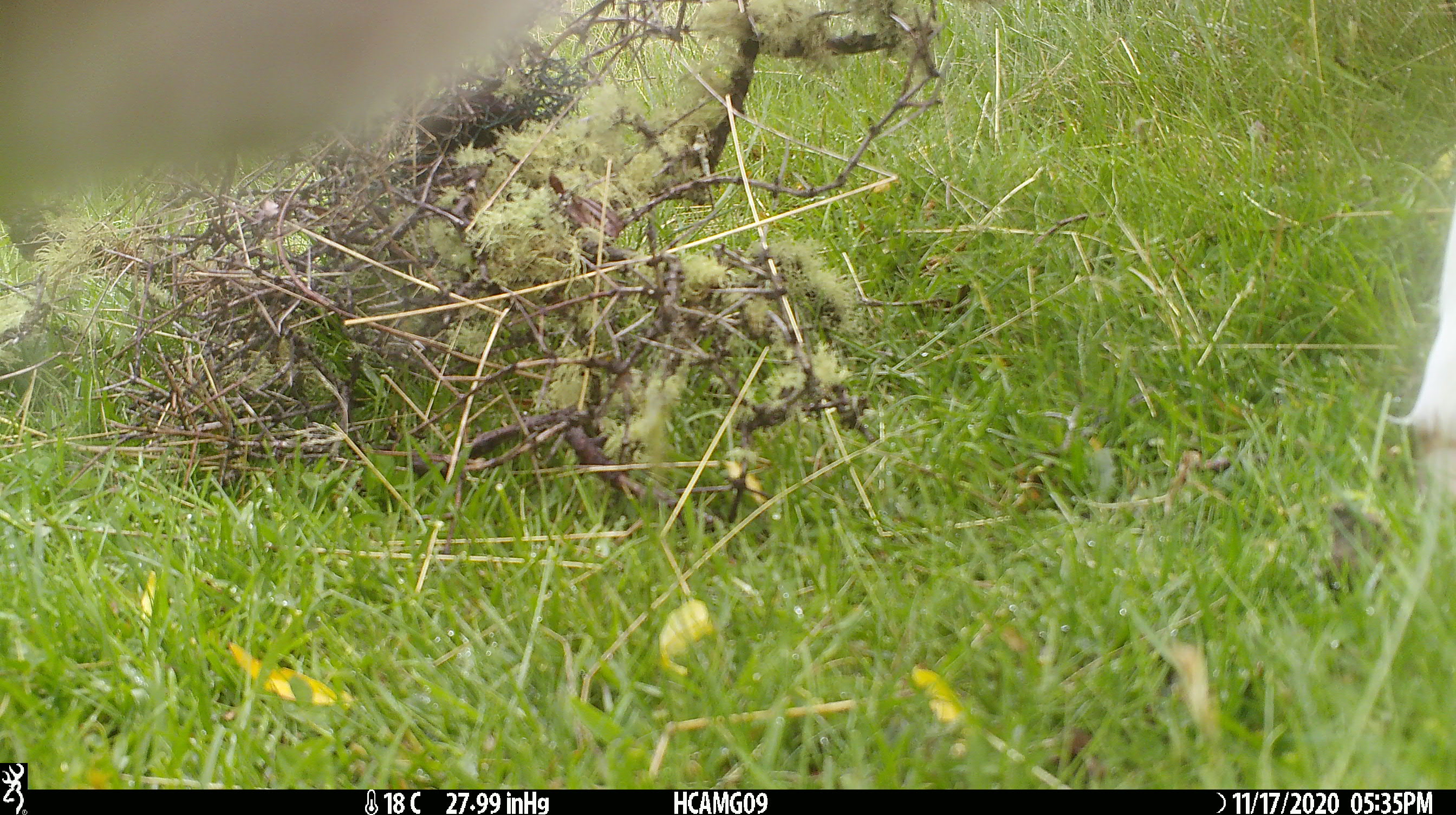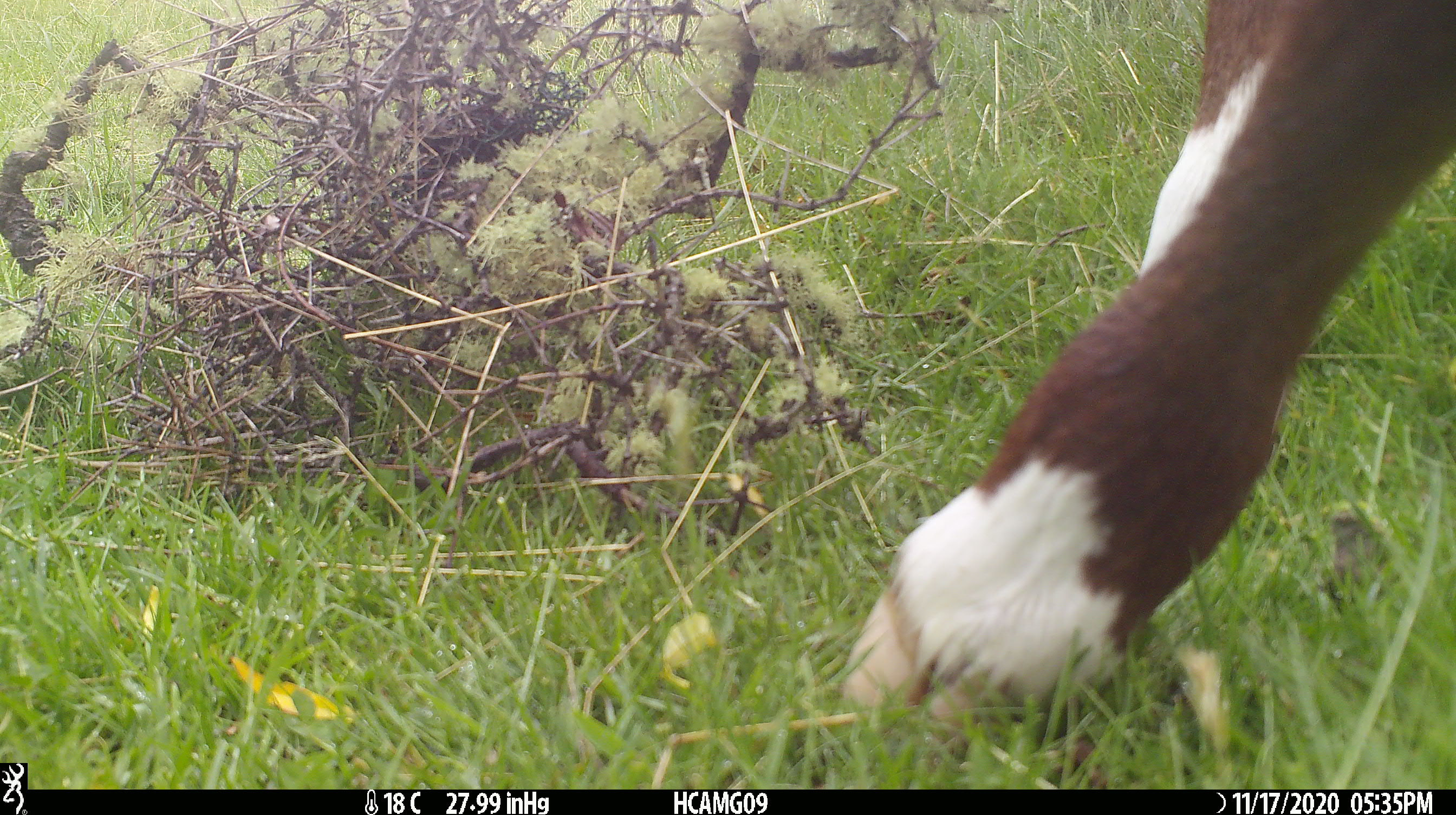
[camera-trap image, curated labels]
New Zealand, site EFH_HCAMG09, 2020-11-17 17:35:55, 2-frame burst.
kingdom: Animalia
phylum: Chordata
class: Mammalia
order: Artiodactyla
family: Bovidae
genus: Bos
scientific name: Bos taurus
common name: domestic cow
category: cow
Cow (domestic cow) (Bos taurus).